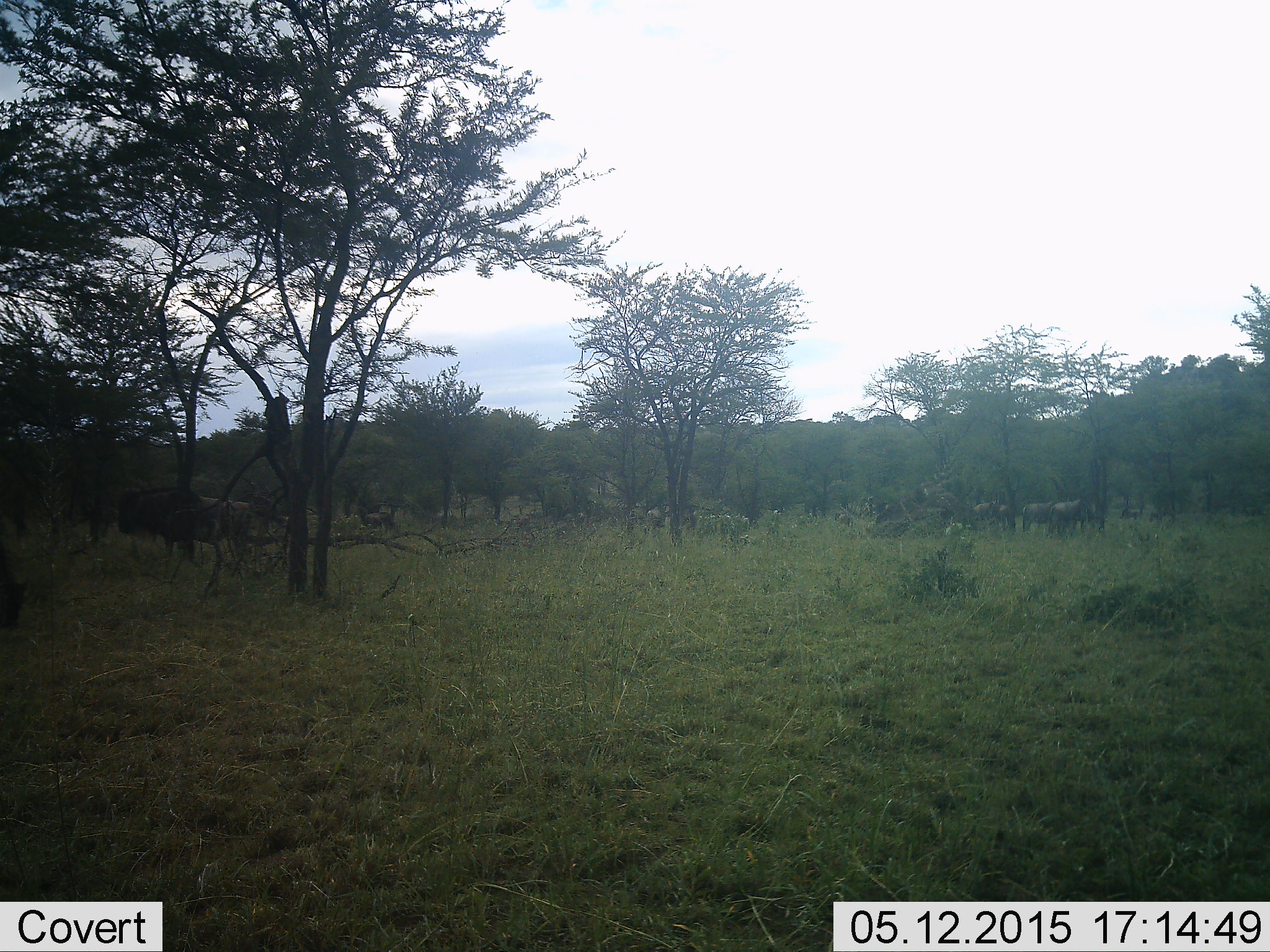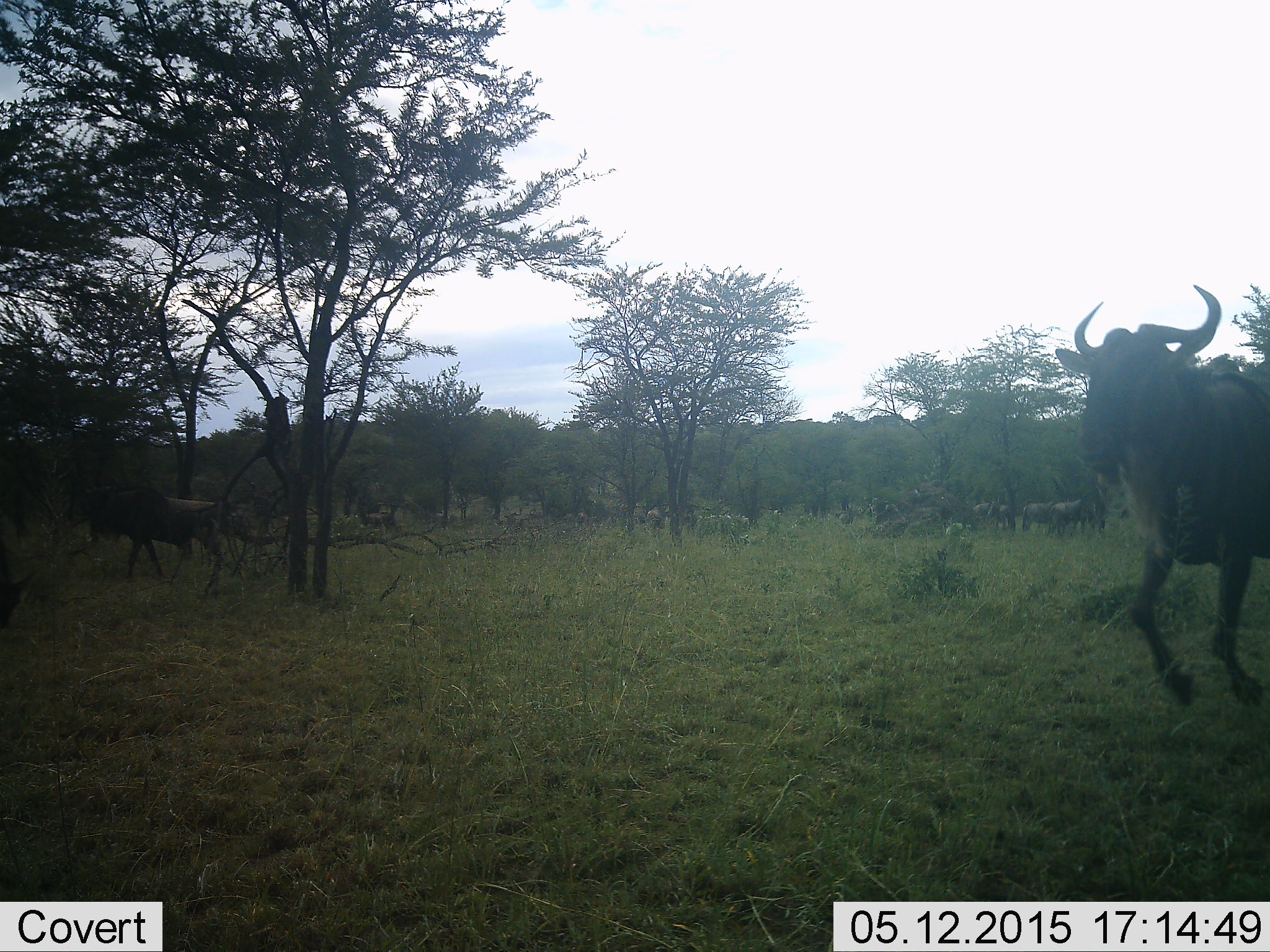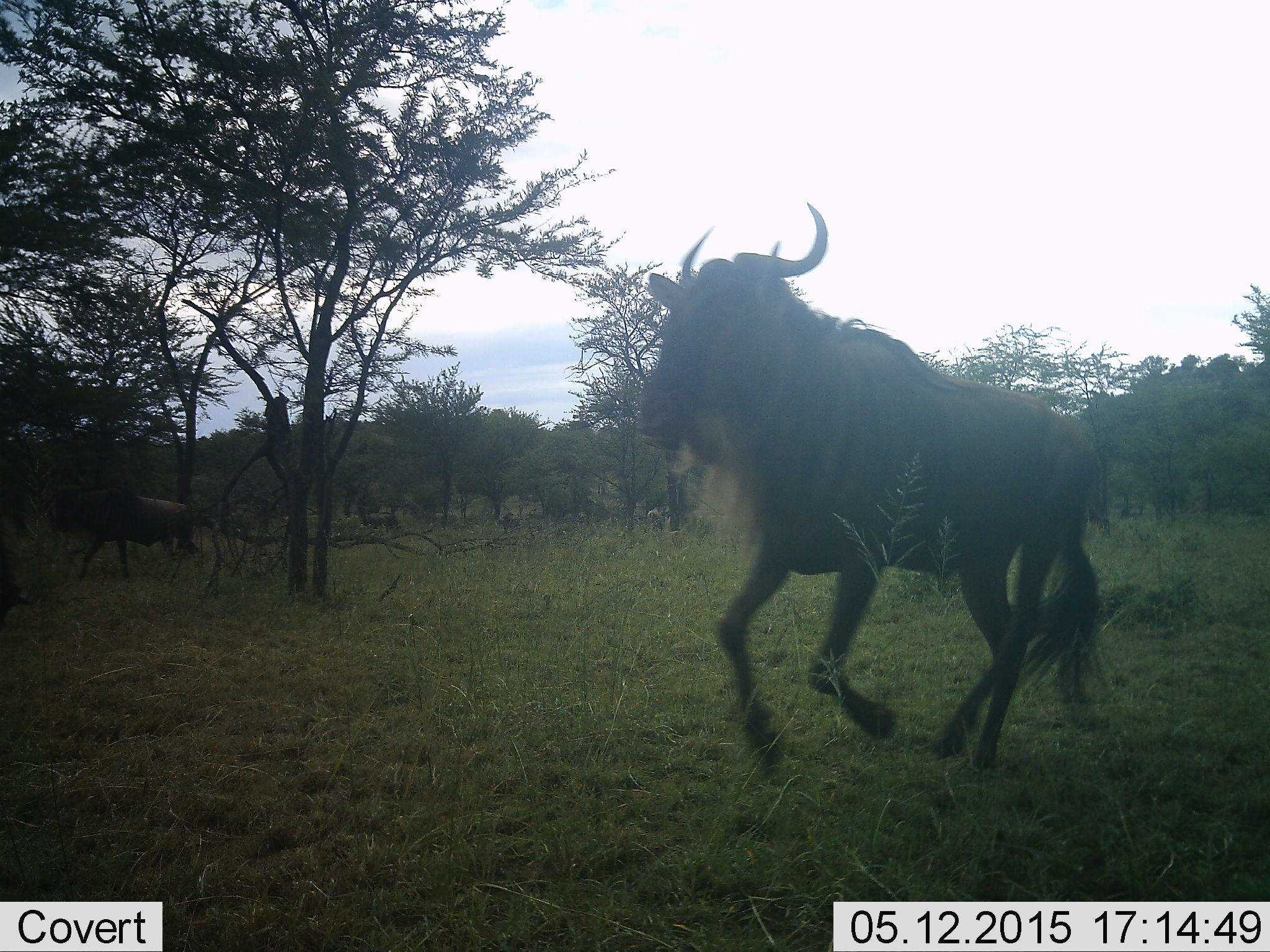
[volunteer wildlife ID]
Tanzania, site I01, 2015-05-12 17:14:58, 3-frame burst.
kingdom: Animalia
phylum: Chordata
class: Mammalia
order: Artiodactyla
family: Bovidae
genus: Connochaetes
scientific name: Connochaetes taurinus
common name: blue wildebeest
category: wildebeest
Wildebeest (blue wildebeest) (Connochaetes taurinus), count 7. Behavior (volunteer vote fractions): standing 30%, resting 0%, moving 100%, interacting 0%. Young present (vote fraction): 0%. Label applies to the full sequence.